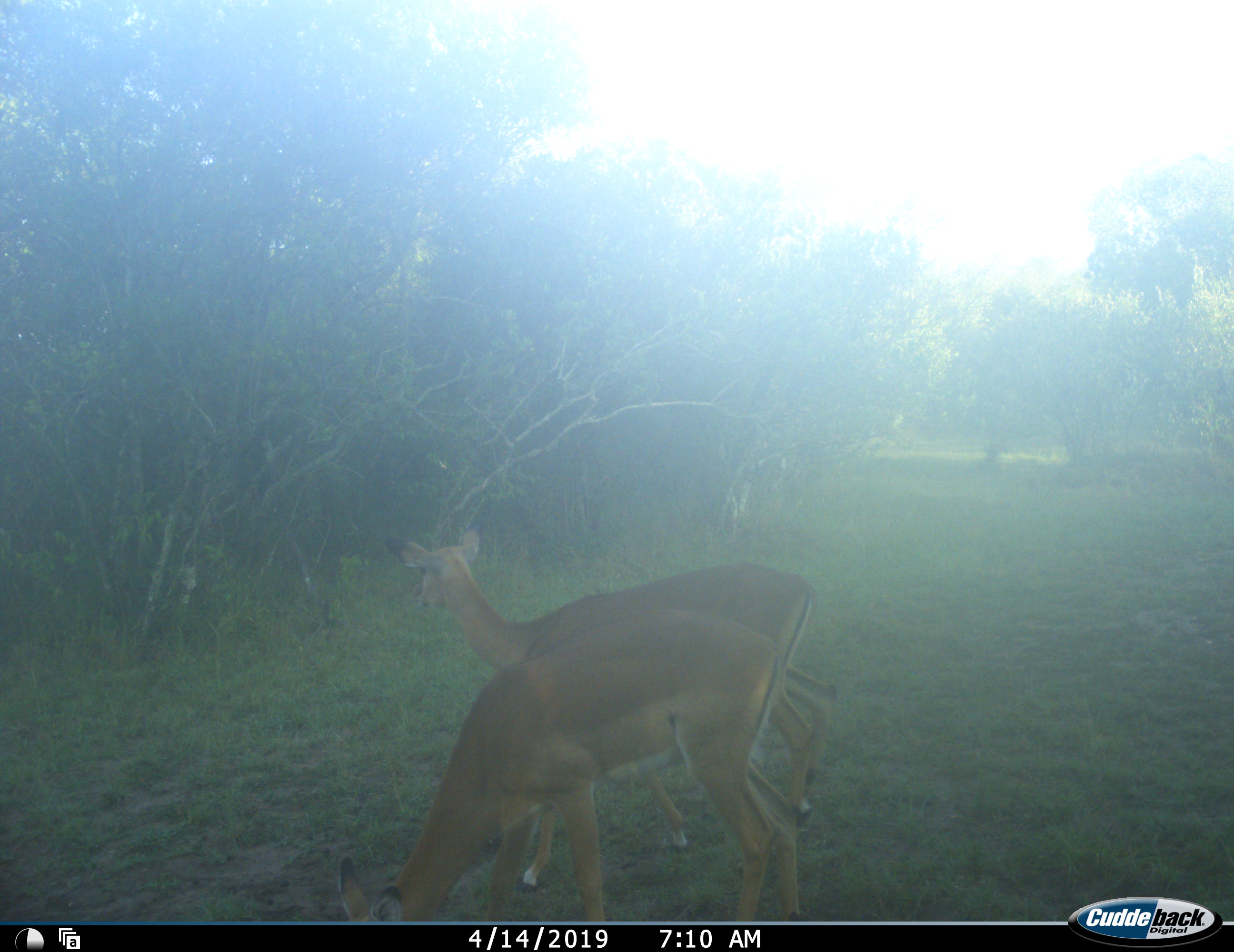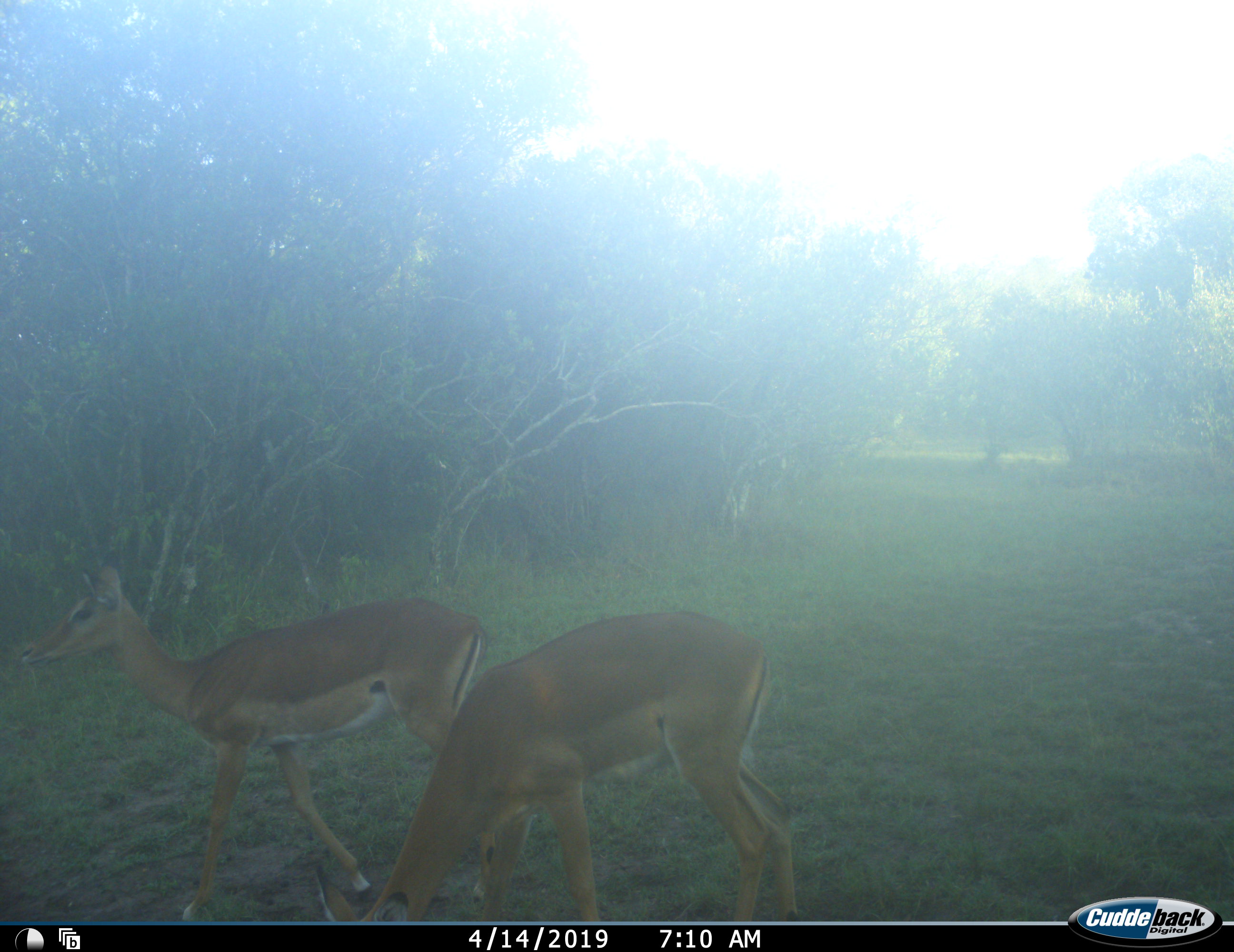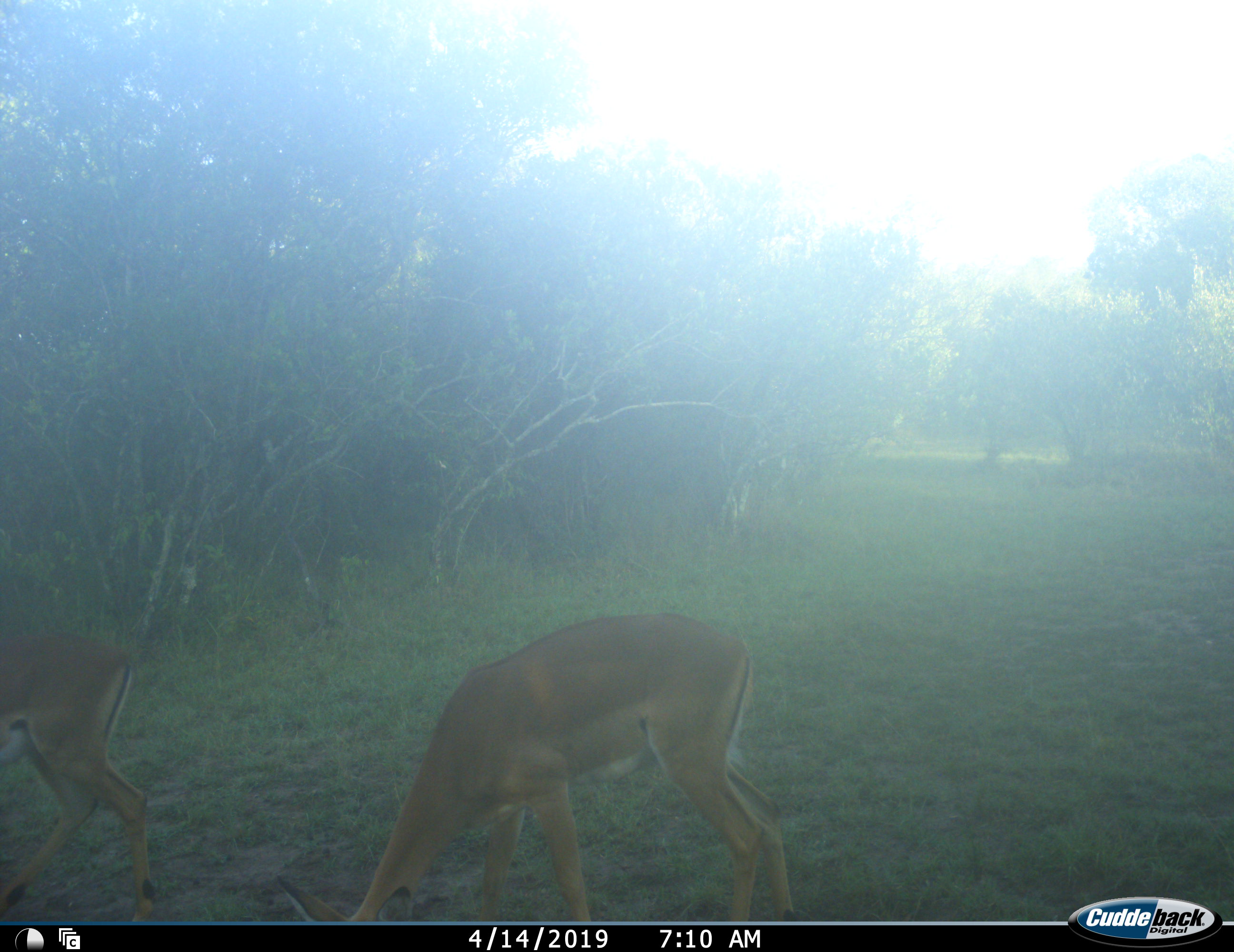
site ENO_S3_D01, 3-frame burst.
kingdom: Animalia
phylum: Chordata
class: Mammalia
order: Artiodactyla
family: Bovidae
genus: Aepyceros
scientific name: Aepyceros melampus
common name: impala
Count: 2.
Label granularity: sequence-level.